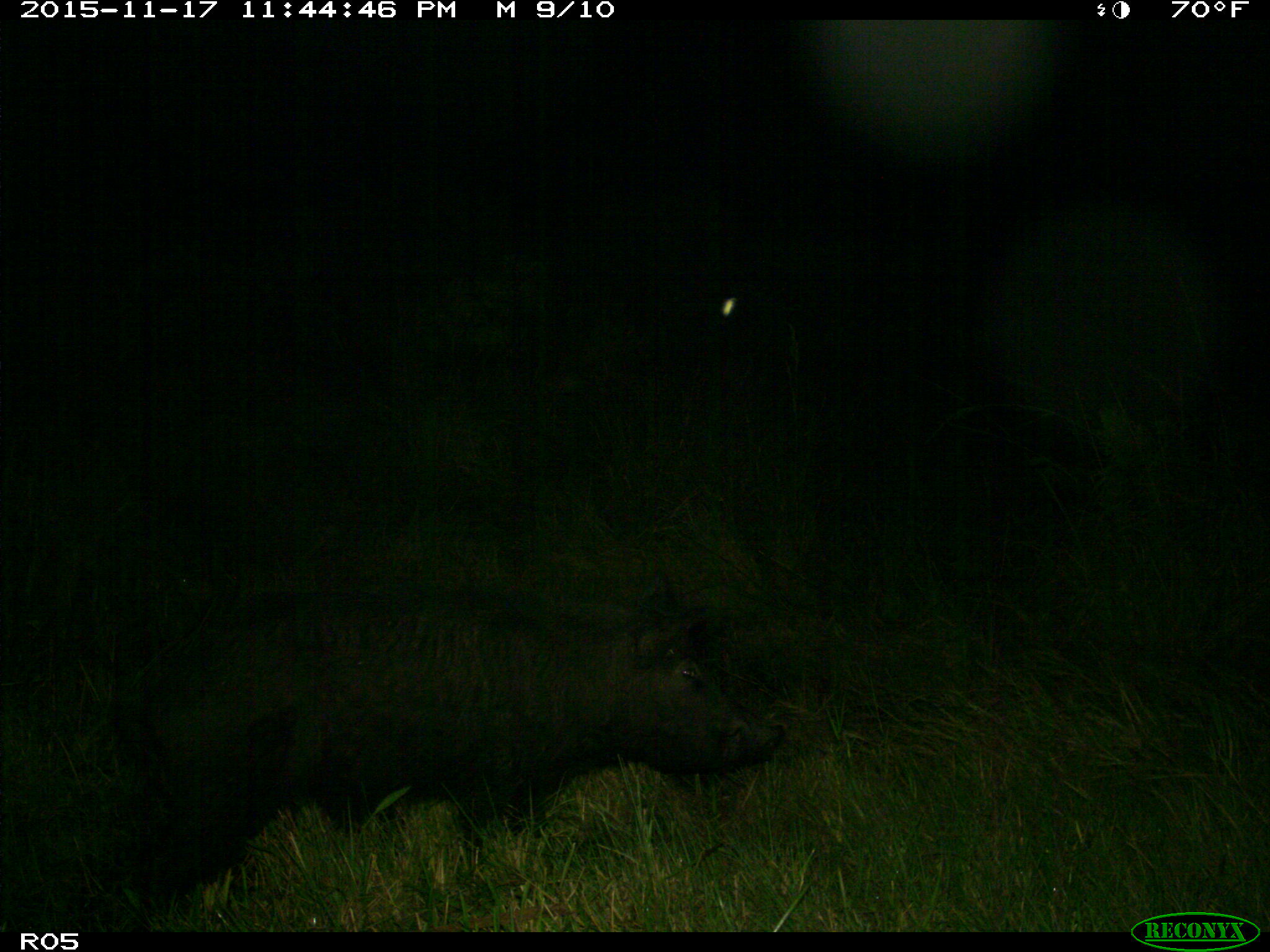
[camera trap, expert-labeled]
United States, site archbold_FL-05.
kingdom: Animalia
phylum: Chordata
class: Mammalia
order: Artiodactyla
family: Suidae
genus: Sus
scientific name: Sus scrofa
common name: wild boar